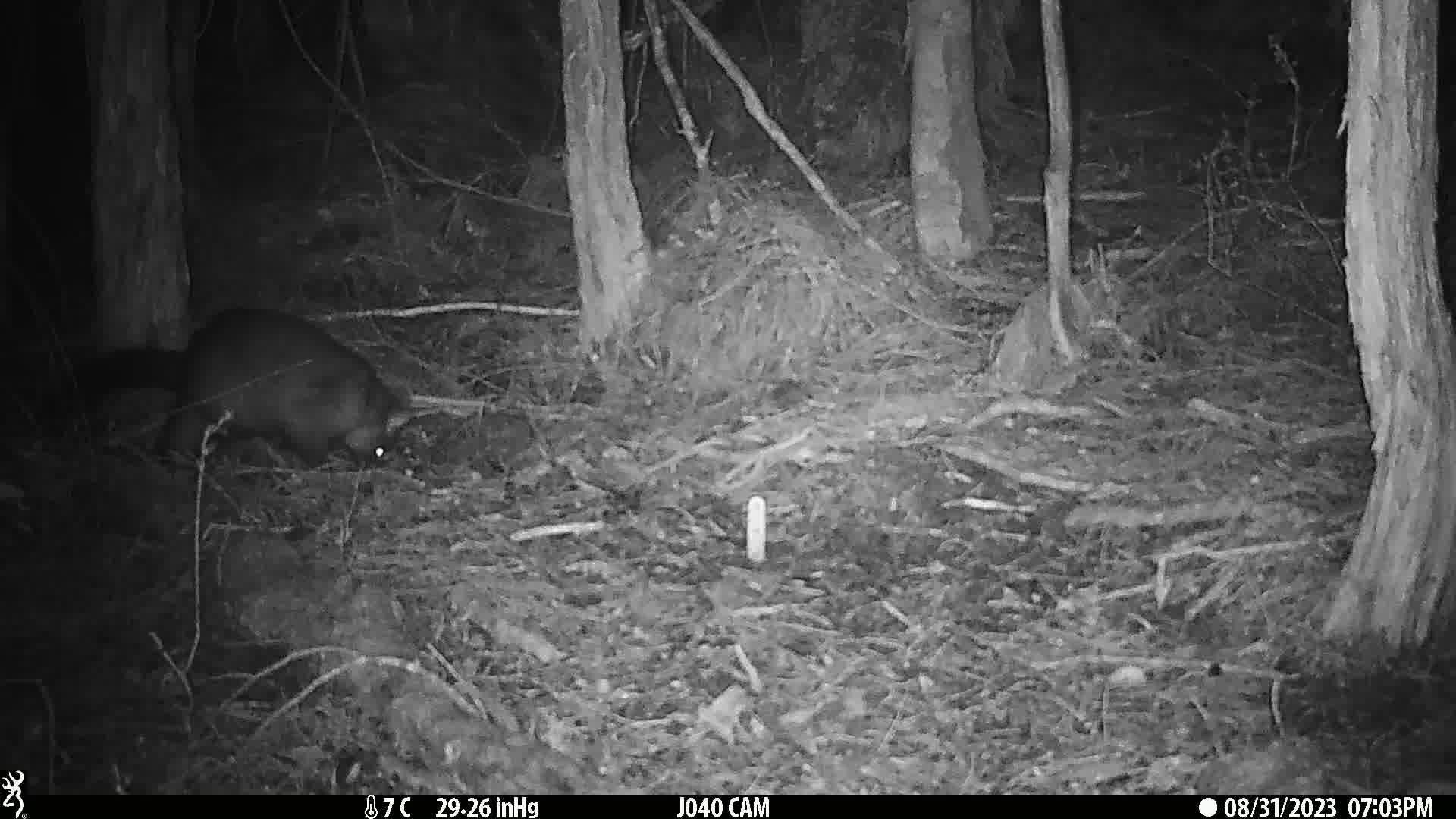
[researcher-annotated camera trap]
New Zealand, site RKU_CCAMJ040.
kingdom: Animalia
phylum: Chordata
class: Mammalia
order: Diprotodontia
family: Phalangeridae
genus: Trichosurus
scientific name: Trichosurus vulpecula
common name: common brushtail possum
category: possum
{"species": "possum (common brushtail possum) (Trichosurus vulpecula)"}